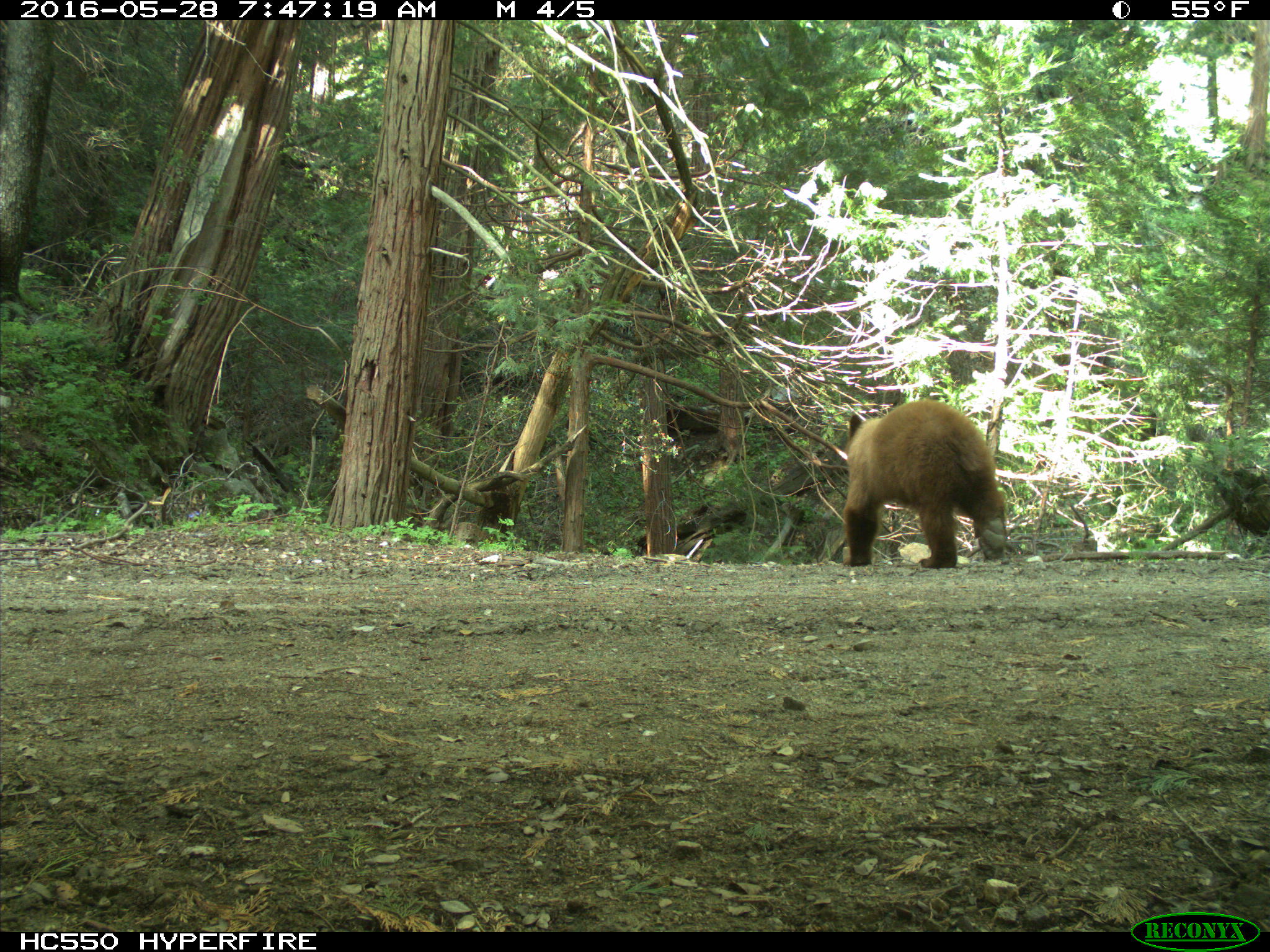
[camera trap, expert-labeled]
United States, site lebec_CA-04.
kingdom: Animalia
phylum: Chordata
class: Mammalia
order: Carnivora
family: Ursidae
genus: Ursus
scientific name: Ursus americanus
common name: american black bear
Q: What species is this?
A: Ursus americanus (american black bear).